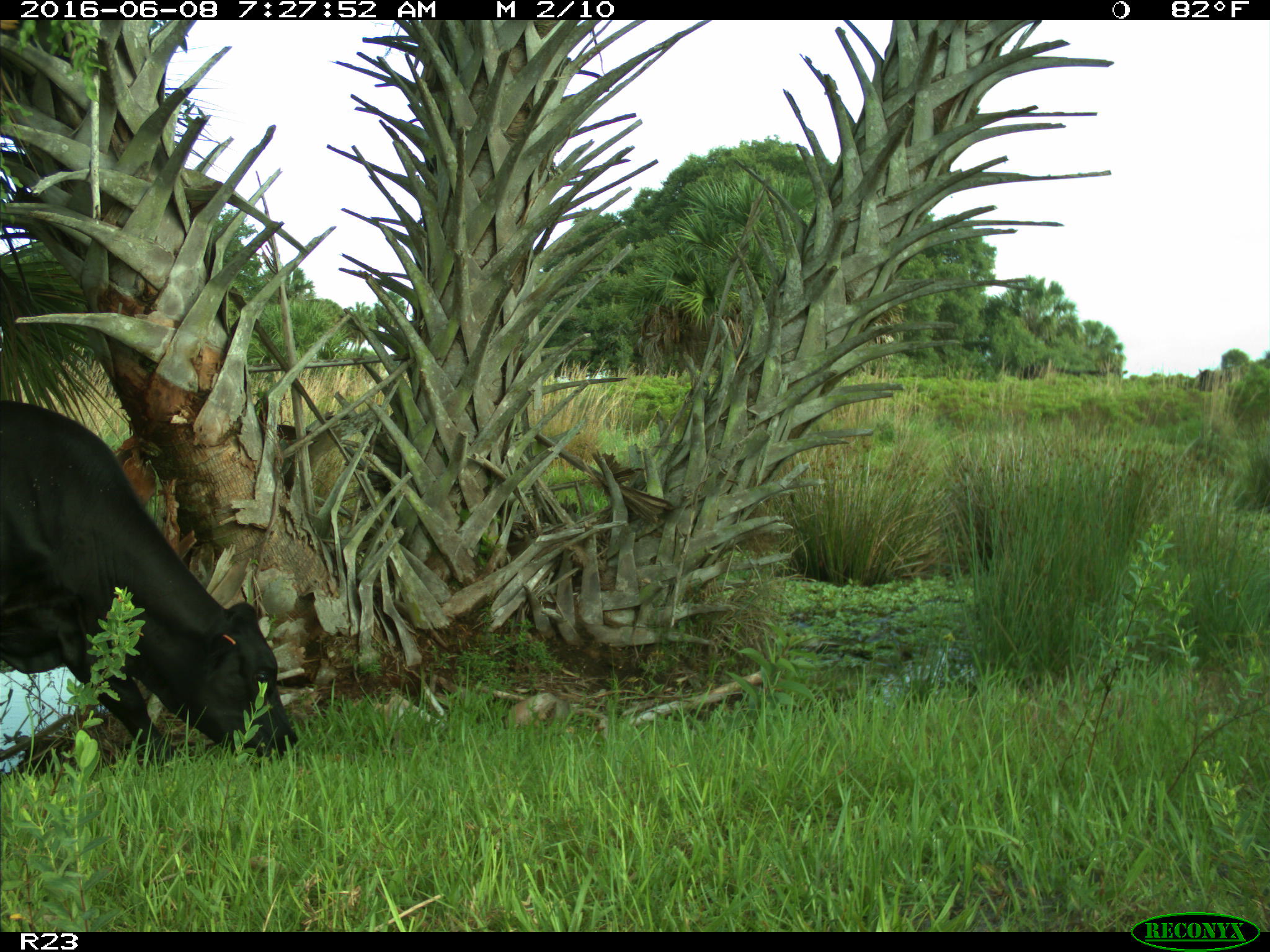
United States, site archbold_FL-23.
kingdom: Animalia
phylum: Chordata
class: Mammalia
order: Artiodactyla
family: Bovidae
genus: Bos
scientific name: Bos taurus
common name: domestic cow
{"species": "Bos taurus (domestic cow)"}